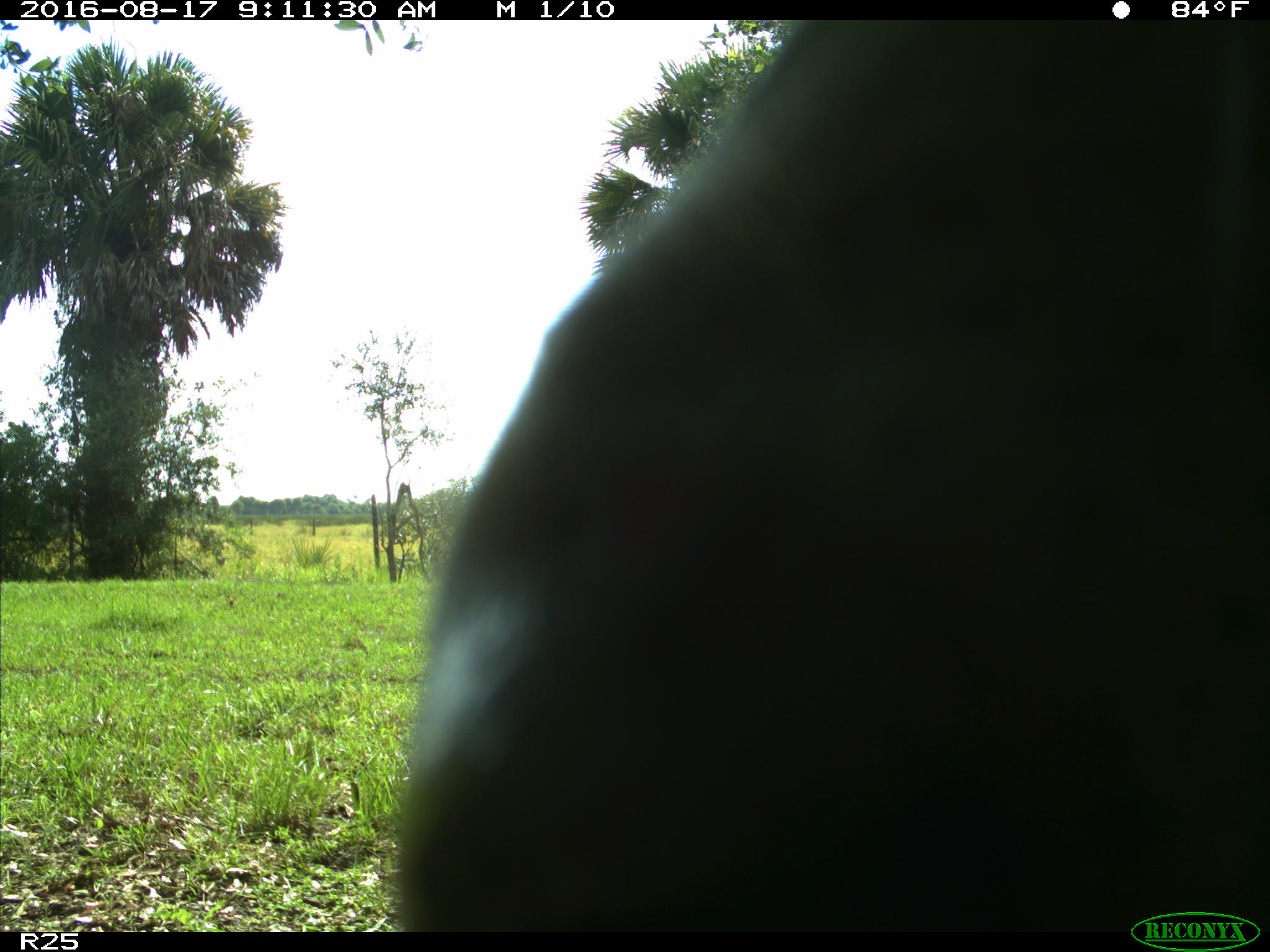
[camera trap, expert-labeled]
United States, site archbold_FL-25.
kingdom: Animalia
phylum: Chordata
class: Mammalia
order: Artiodactyla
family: Bovidae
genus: Bos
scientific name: Bos taurus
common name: domestic cow